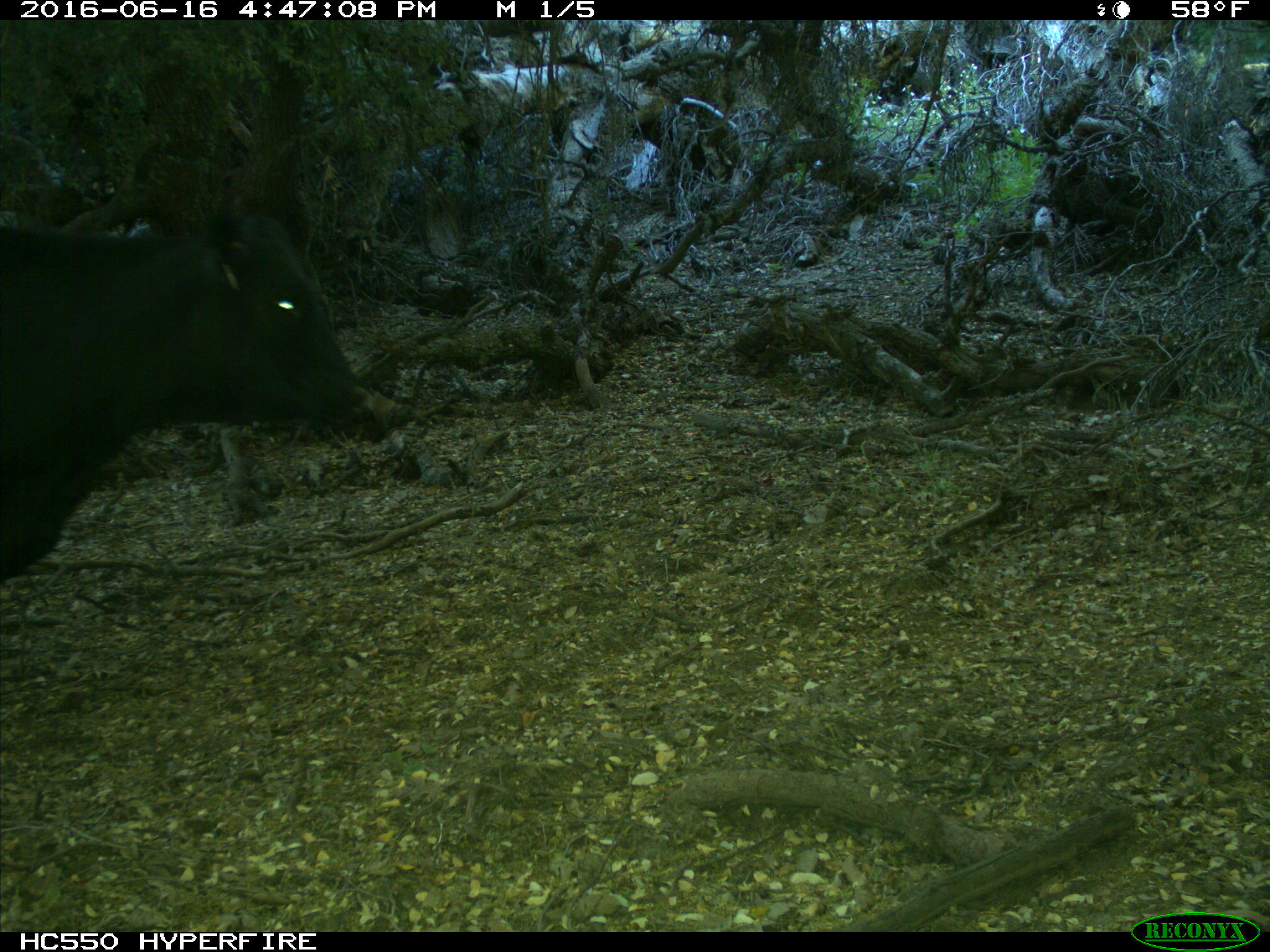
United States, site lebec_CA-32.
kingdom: Animalia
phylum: Chordata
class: Mammalia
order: Artiodactyla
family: Bovidae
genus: Bos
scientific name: Bos taurus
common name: domestic cow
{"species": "Bos taurus (domestic cow)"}